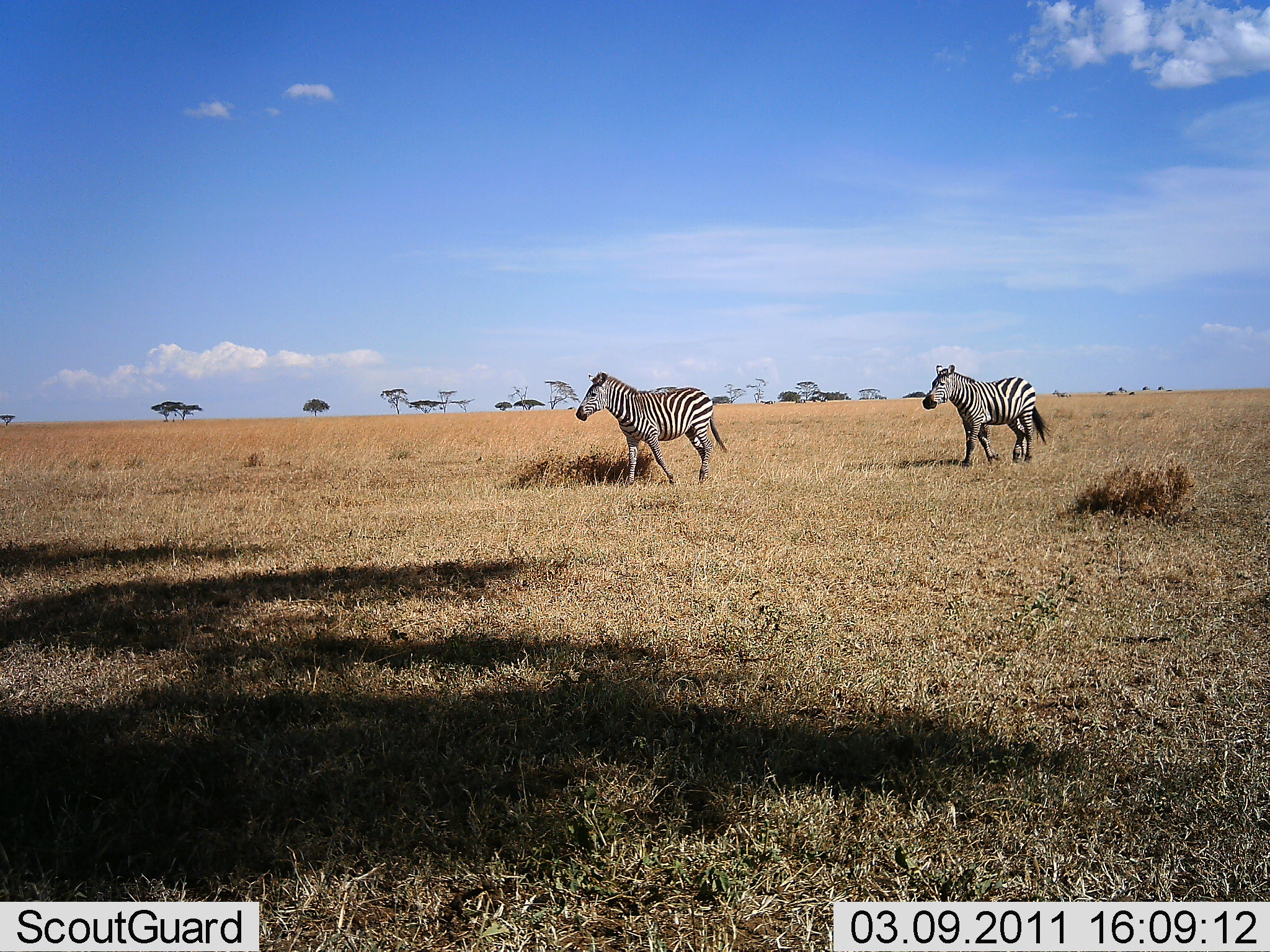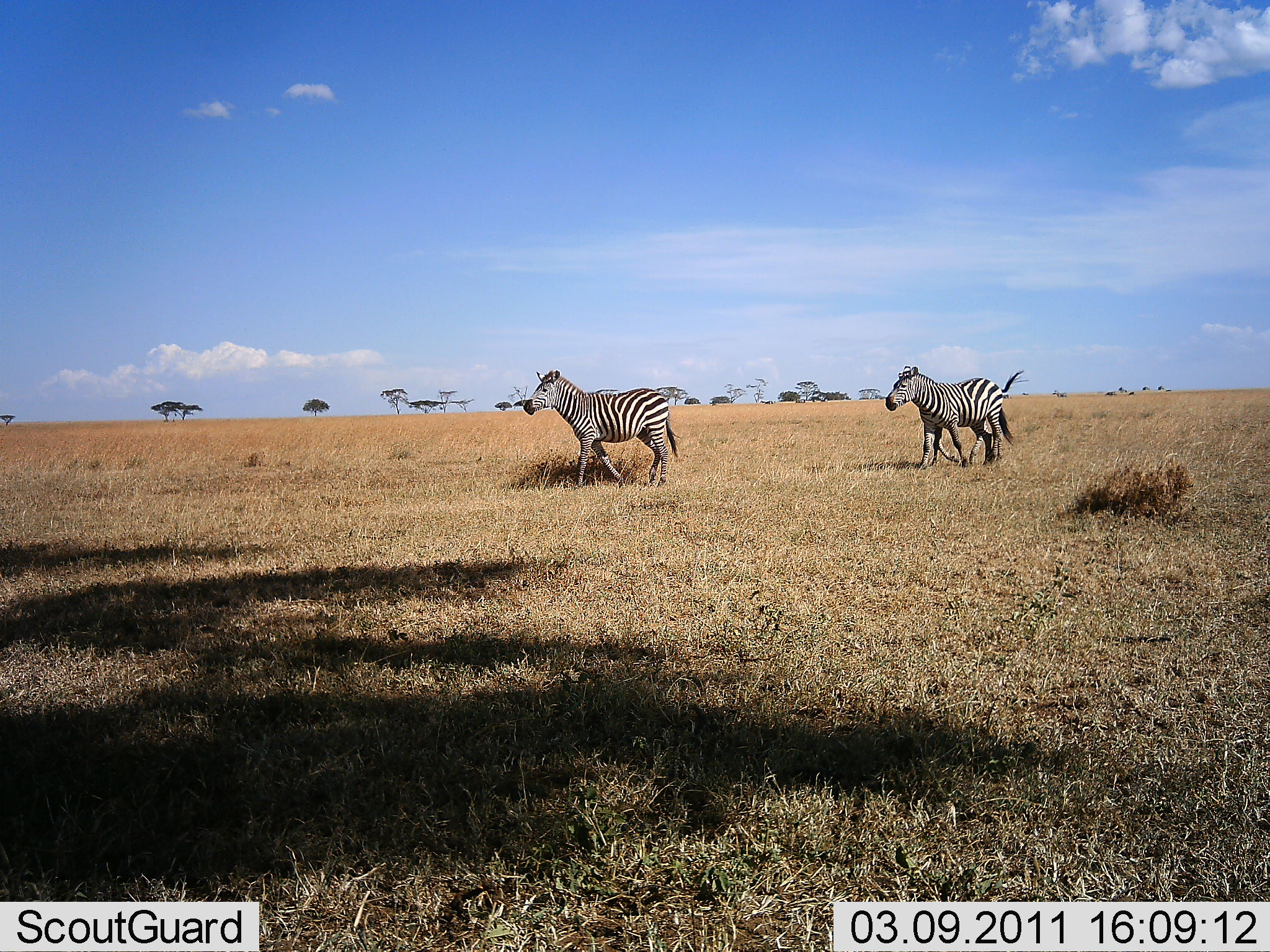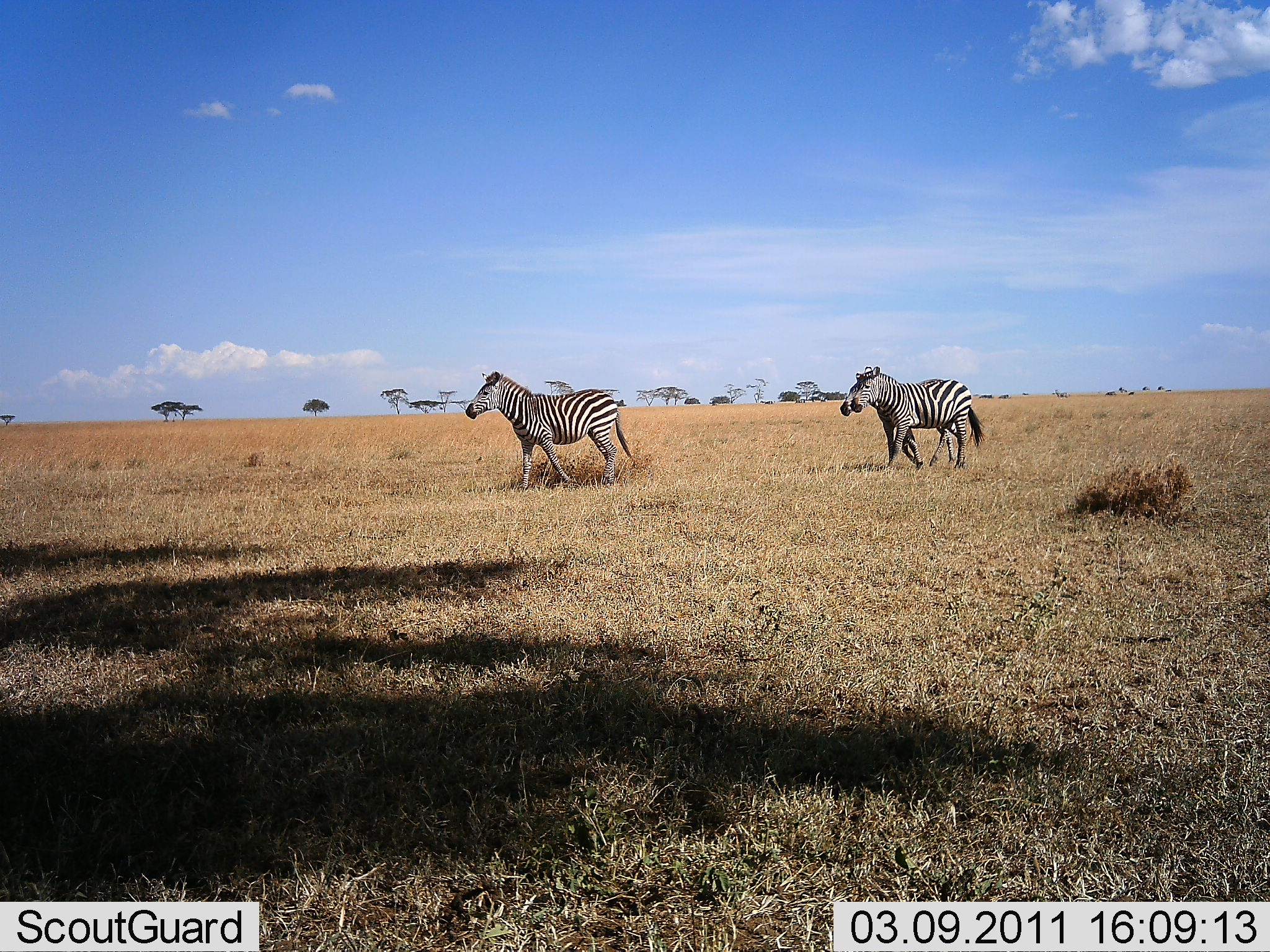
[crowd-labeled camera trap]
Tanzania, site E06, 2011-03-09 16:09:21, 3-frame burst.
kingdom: Animalia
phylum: Chordata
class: Mammalia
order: Perissodactyla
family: Equidae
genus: Equus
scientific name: Equus quagga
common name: plains zebra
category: zebra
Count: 3.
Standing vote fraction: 0%.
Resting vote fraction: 0%.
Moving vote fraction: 100%.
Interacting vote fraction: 0%.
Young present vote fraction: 0%.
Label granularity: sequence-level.